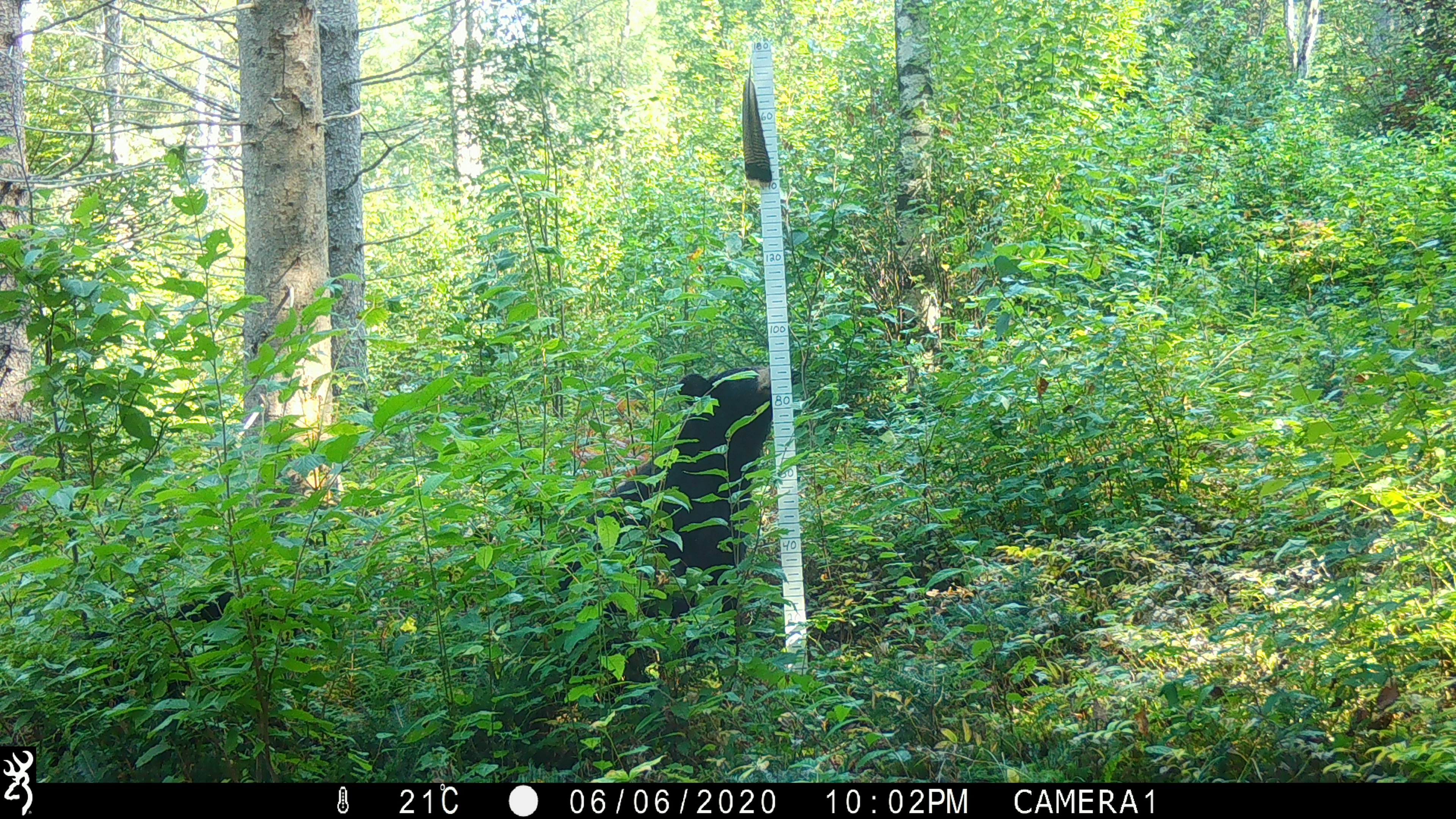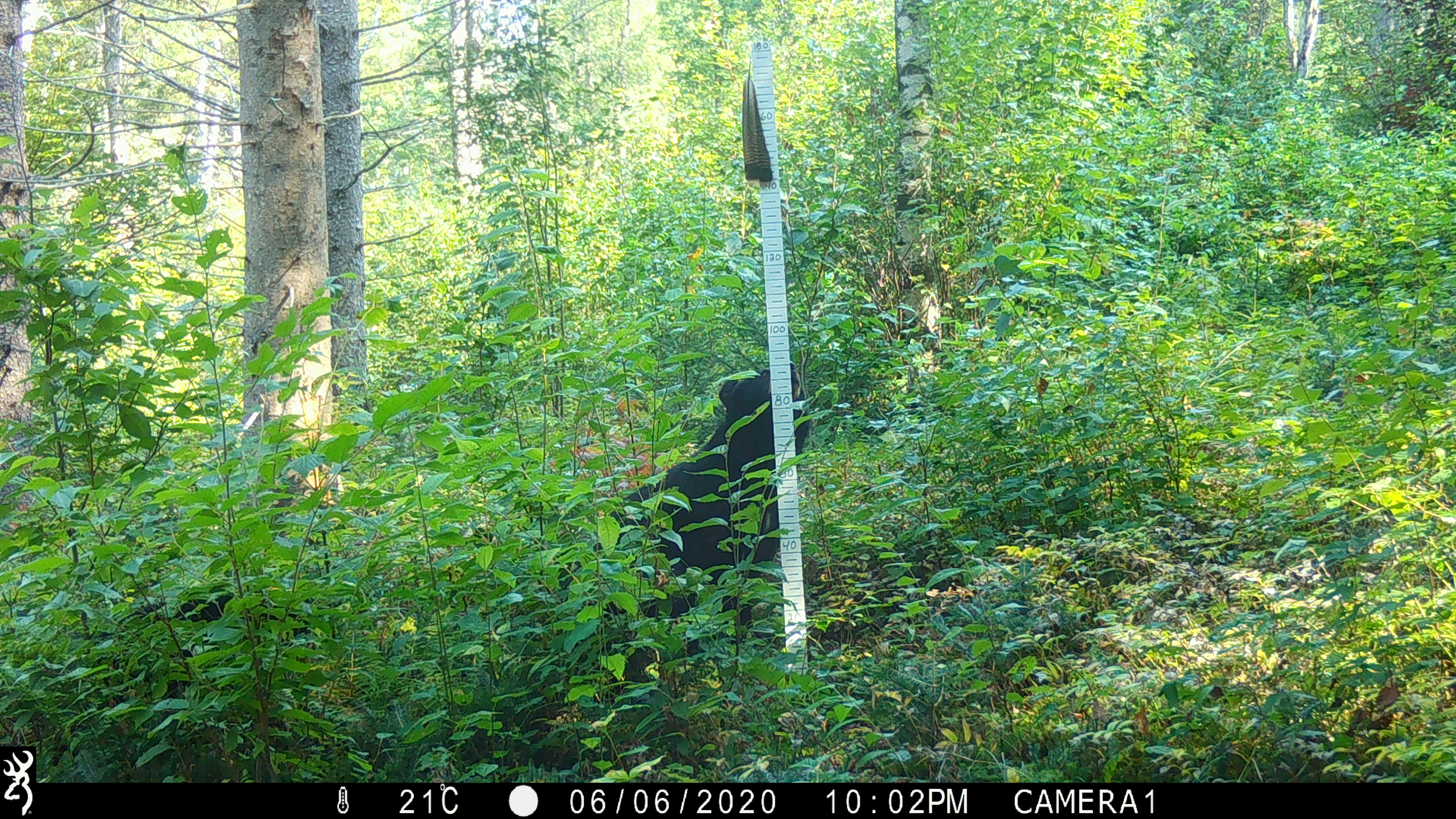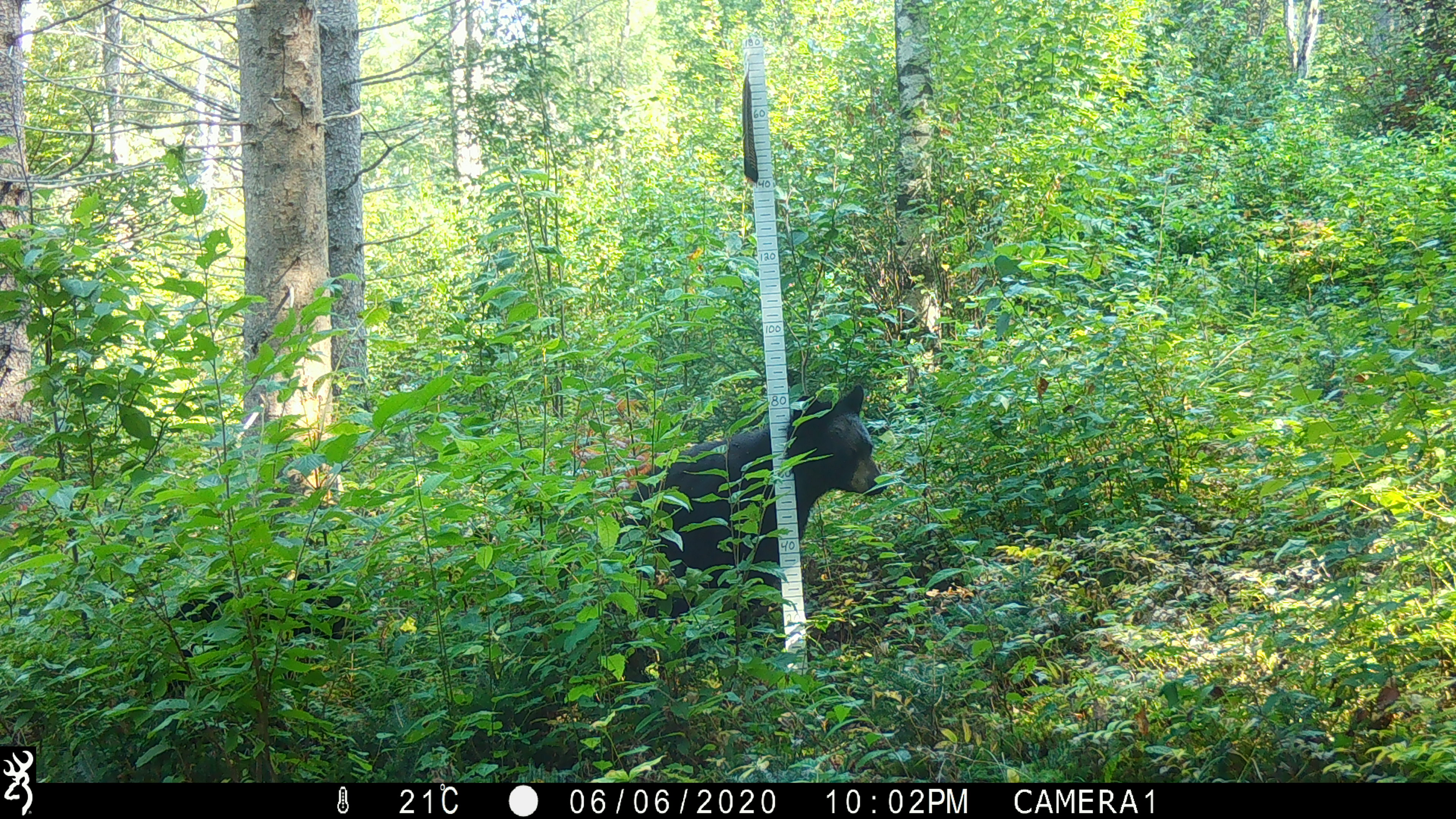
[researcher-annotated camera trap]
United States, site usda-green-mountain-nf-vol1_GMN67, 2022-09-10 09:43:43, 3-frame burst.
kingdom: Animalia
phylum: Chordata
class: Mammalia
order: Carnivora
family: Ursidae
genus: Ursus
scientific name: Ursus americanus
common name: black bear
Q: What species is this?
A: Black bear (Ursus americanus).